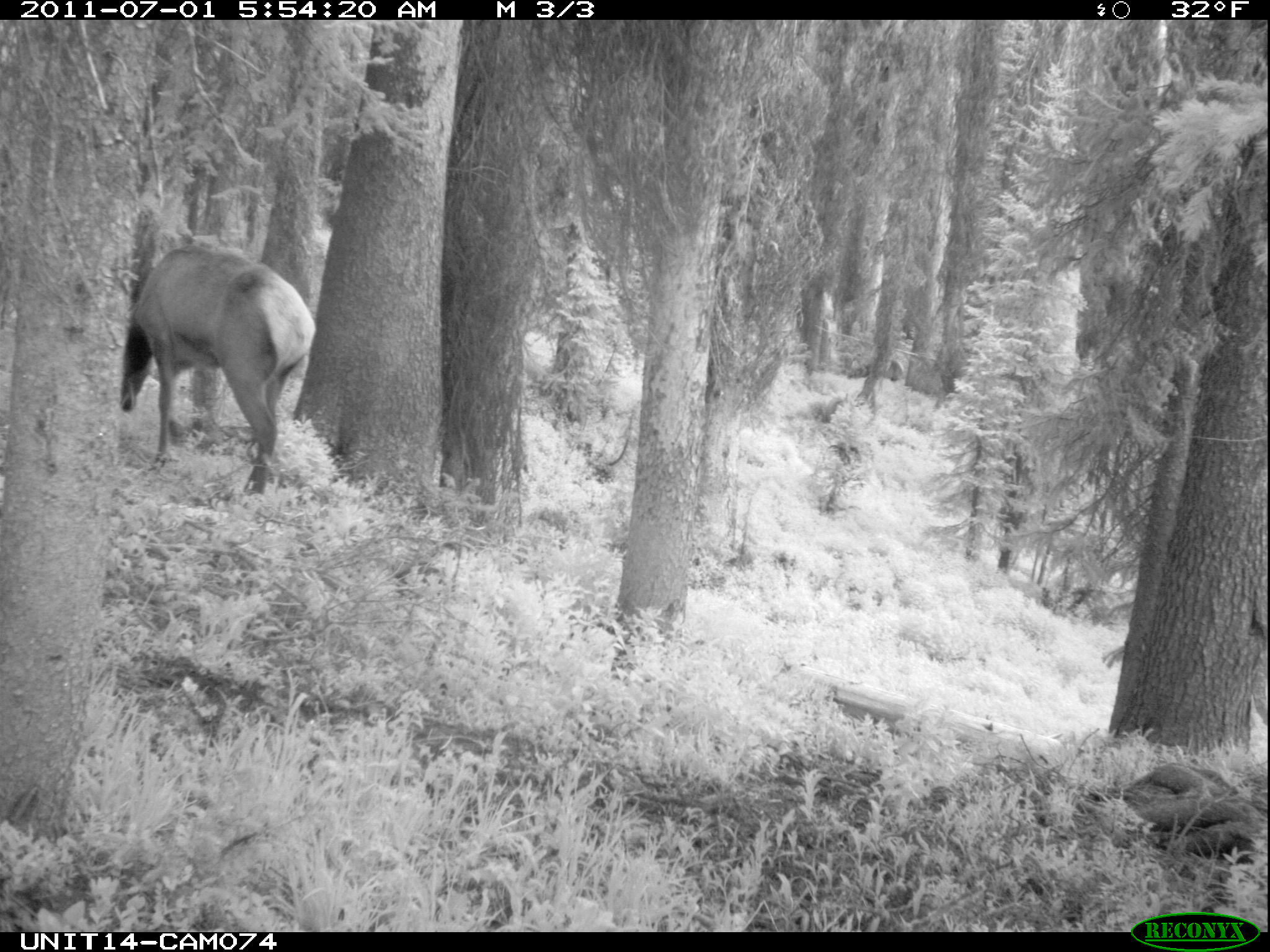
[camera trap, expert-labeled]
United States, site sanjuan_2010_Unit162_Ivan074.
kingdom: Animalia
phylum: Chordata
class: Mammalia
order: Artiodactyla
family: Cervidae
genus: Cervus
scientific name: Cervus elaphus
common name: red deer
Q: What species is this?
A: Cervus elaphus (red deer).